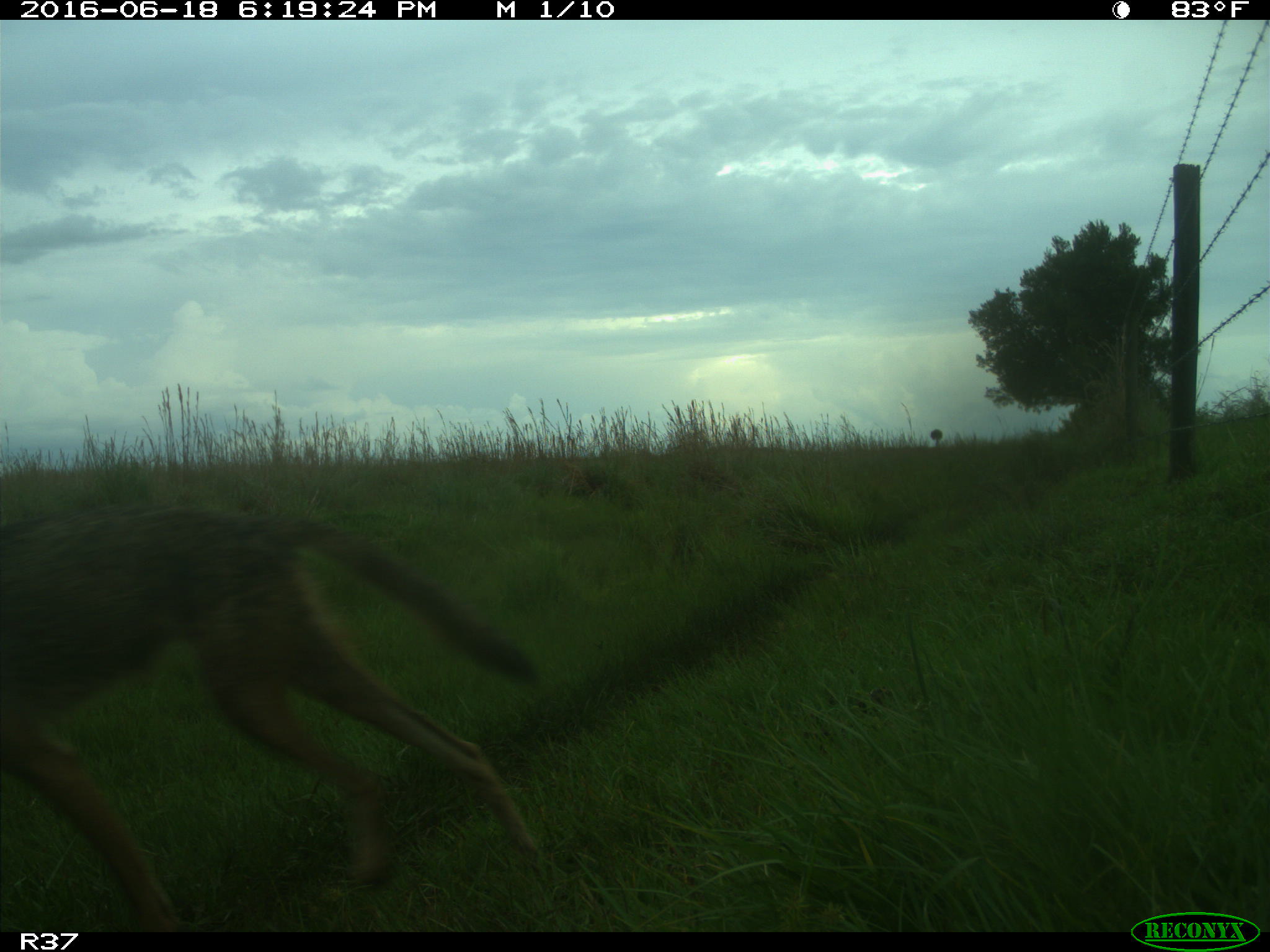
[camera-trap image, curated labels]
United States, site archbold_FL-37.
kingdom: Animalia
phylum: Chordata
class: Mammalia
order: Carnivora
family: Canidae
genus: Canis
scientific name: Canis latrans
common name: coyote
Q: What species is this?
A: Canis latrans (coyote).